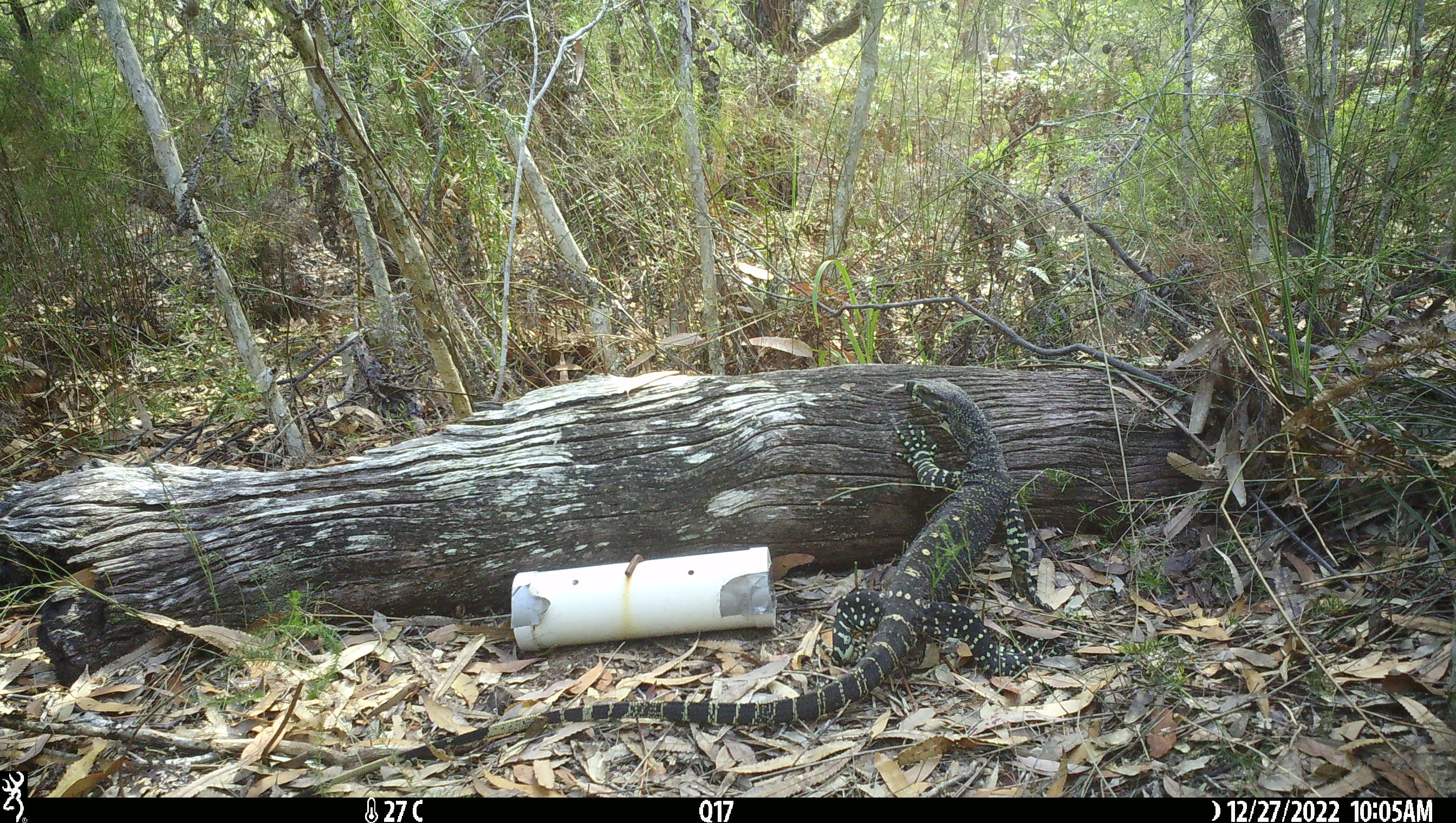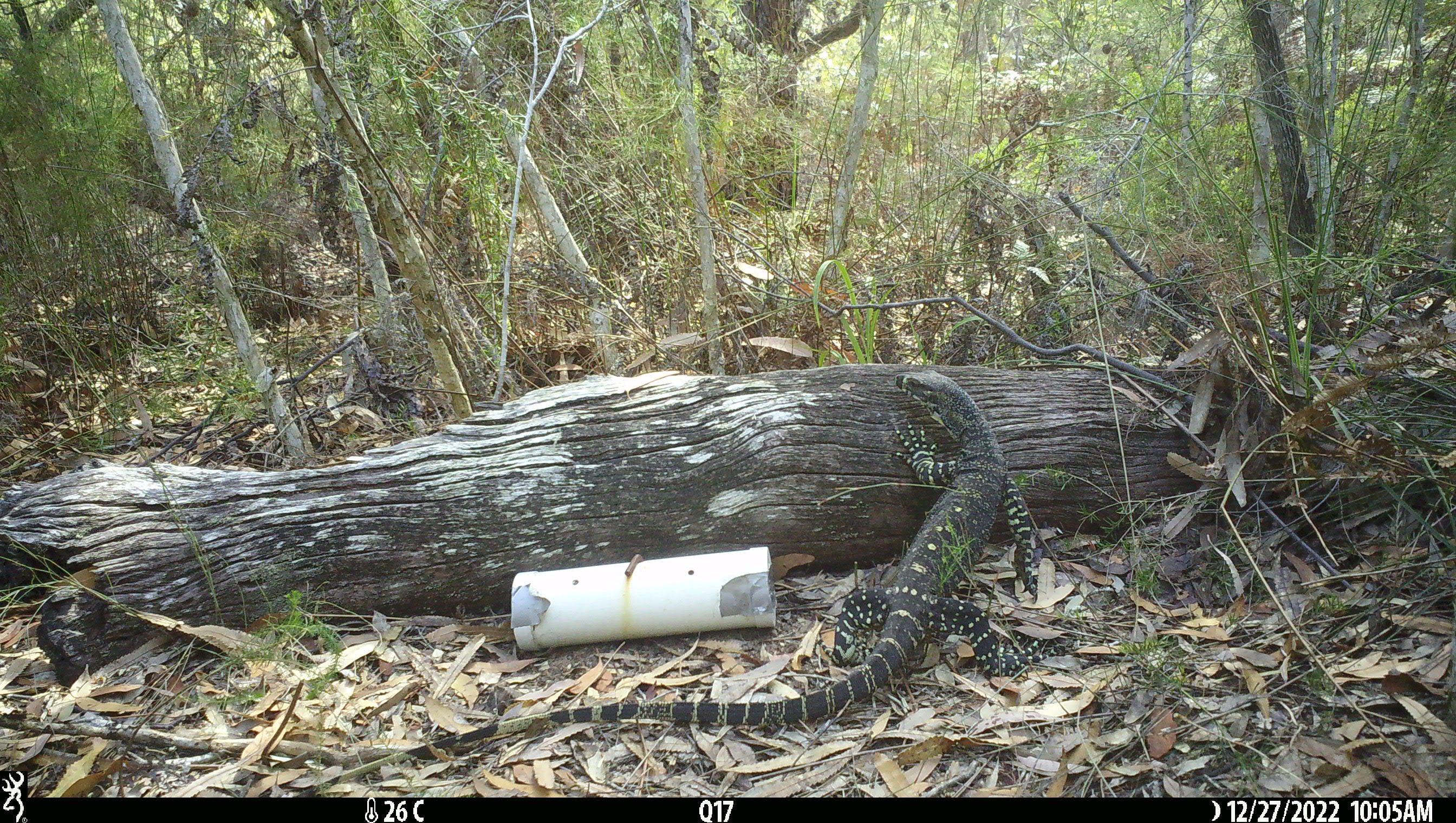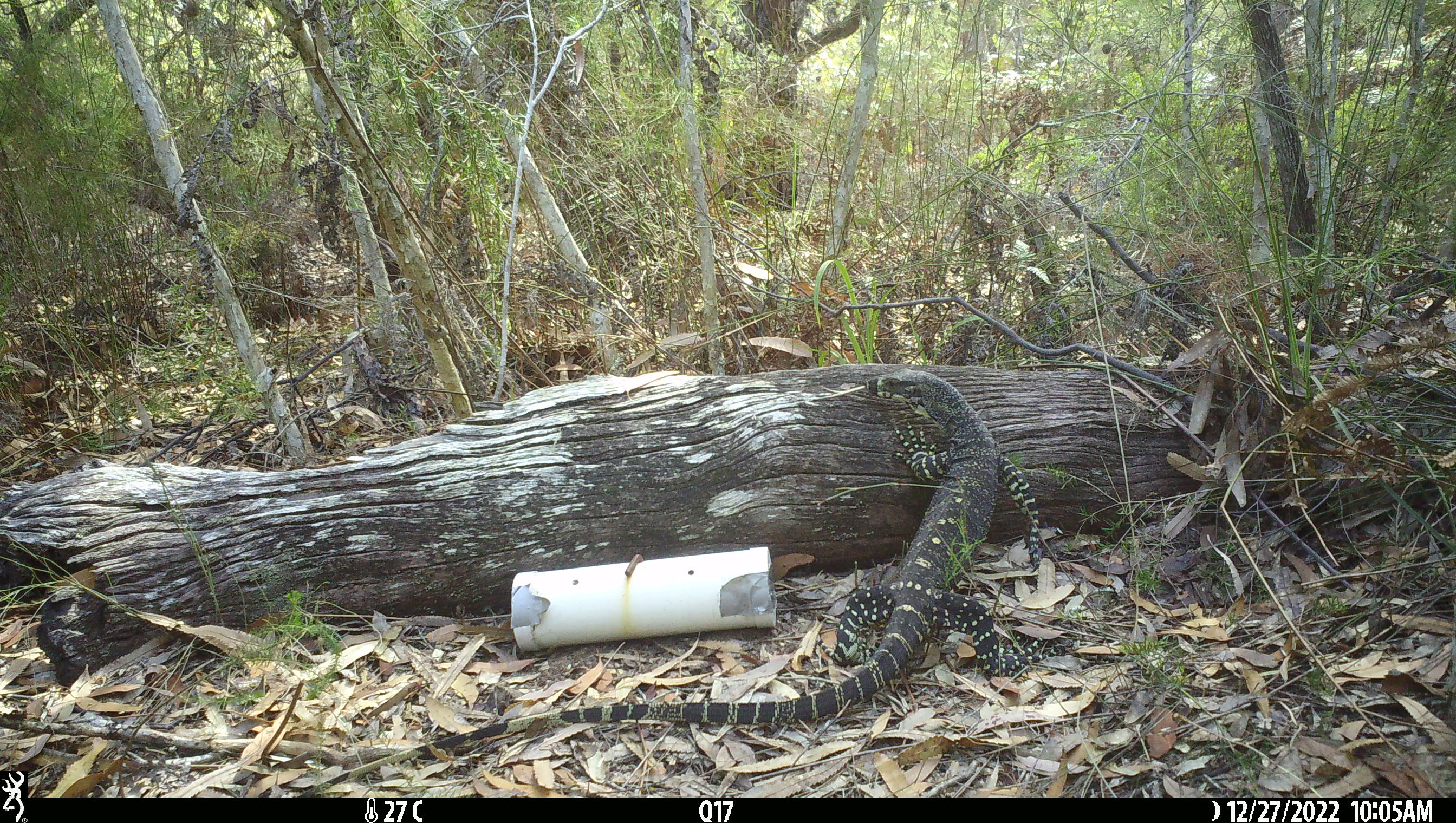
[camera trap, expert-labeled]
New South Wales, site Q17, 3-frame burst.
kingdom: Animalia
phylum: Chordata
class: Reptilia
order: Squamata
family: Varanidae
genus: Varanus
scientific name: Varanus varius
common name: lace monitor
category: goanna